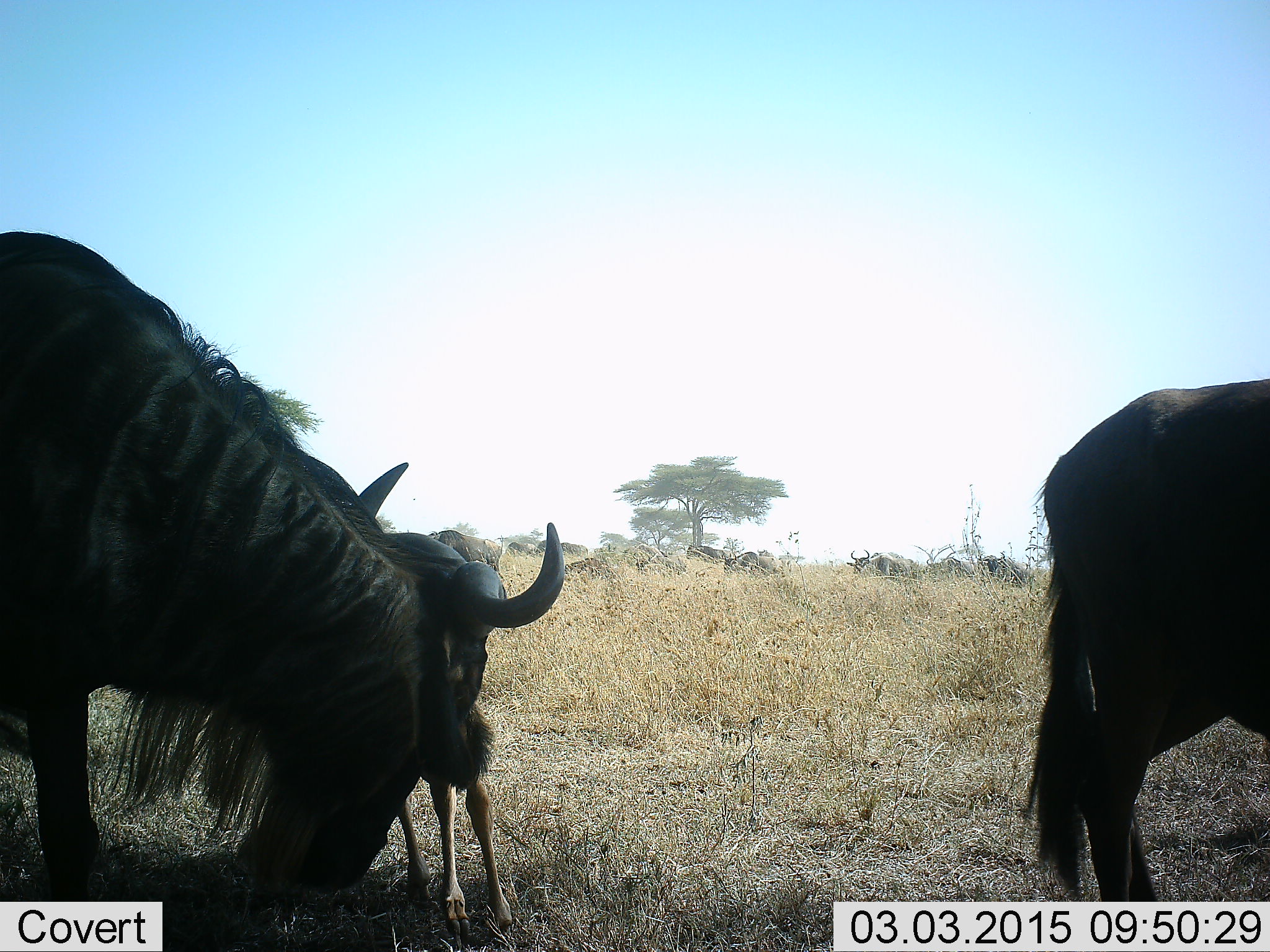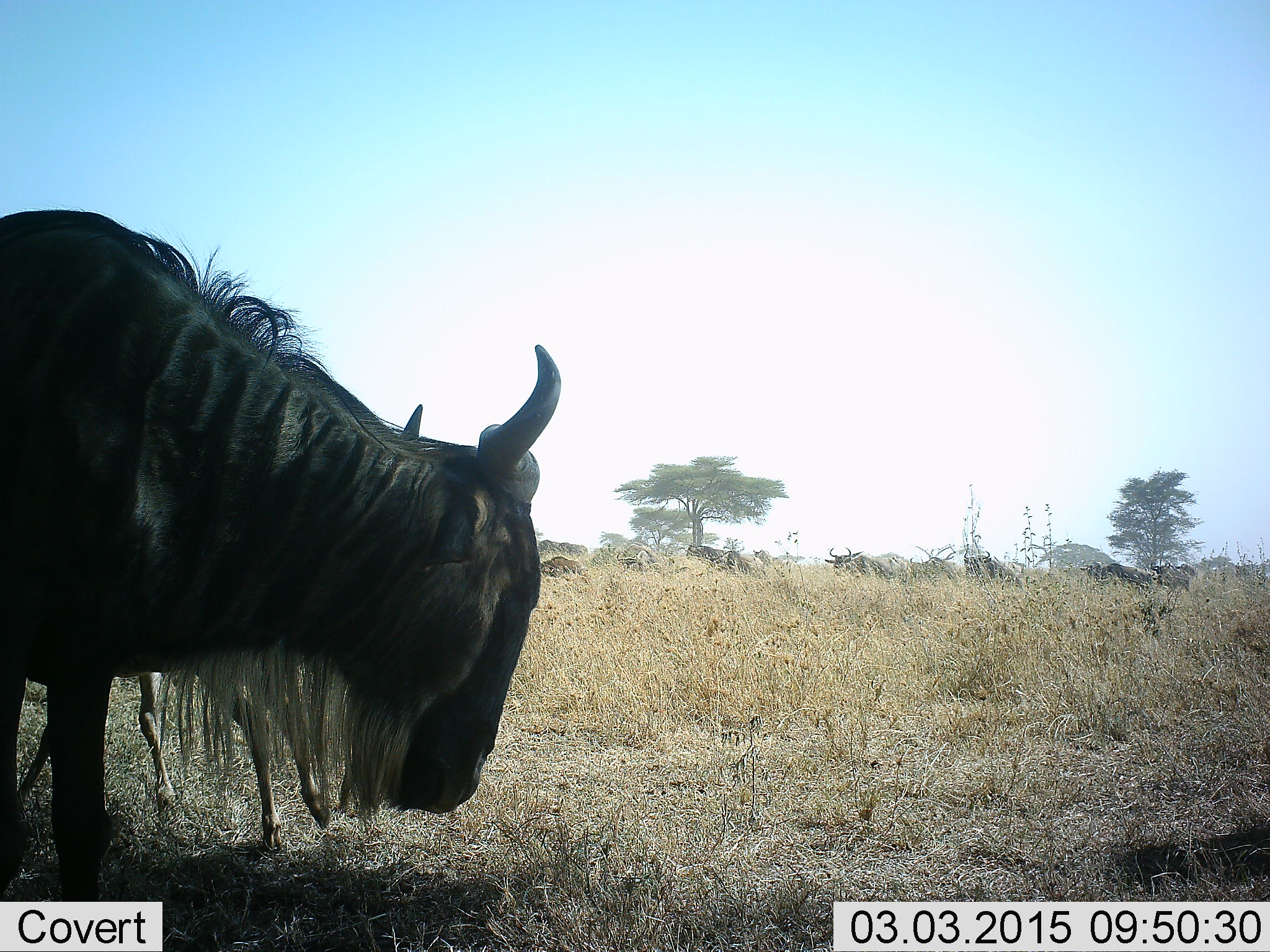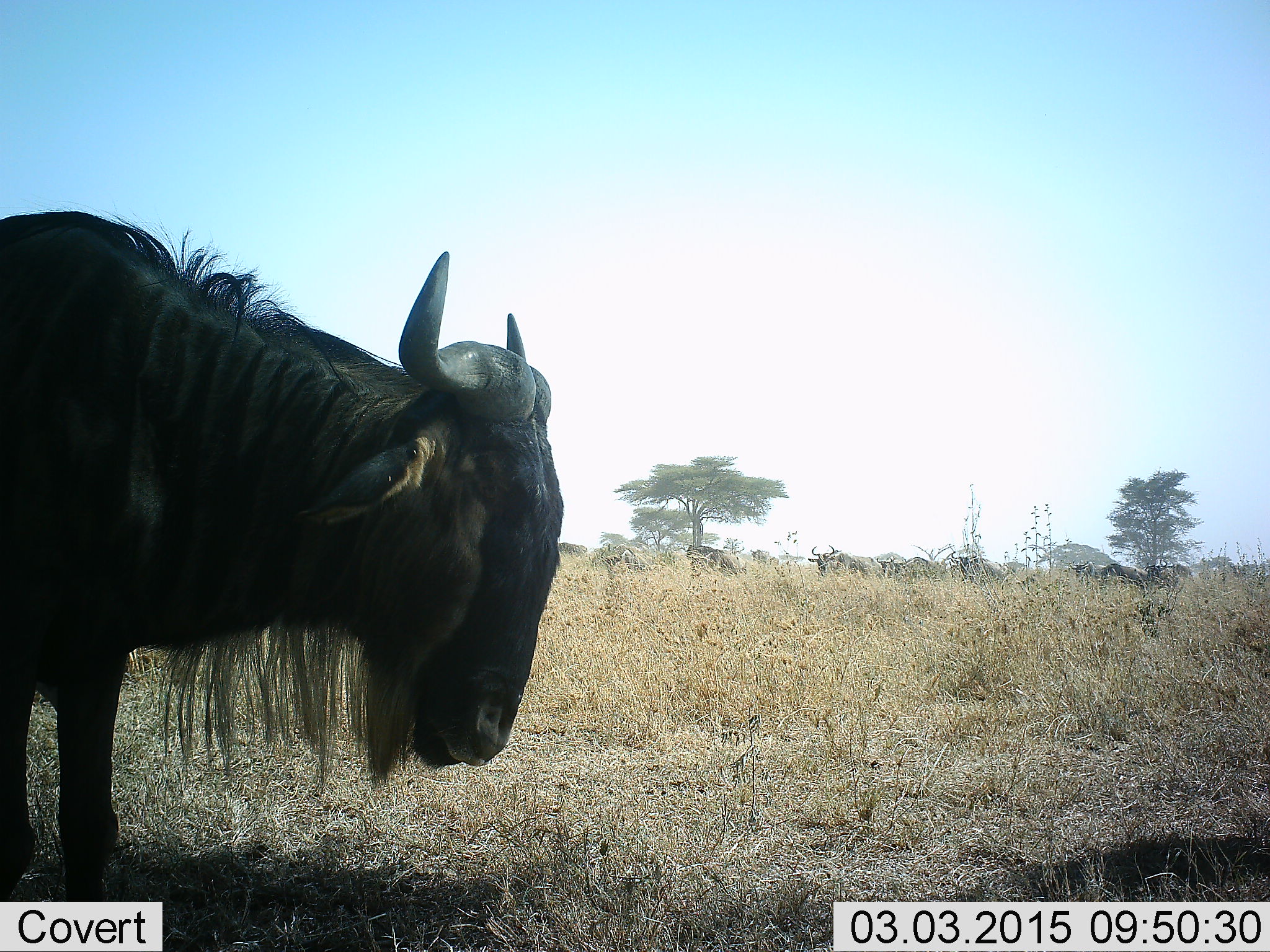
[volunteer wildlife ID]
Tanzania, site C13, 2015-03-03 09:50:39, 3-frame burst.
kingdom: Animalia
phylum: Chordata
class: Mammalia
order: Artiodactyla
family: Bovidae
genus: Connochaetes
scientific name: Connochaetes taurinus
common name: blue wildebeest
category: wildebeest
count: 11-50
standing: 70%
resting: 20%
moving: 90%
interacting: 0%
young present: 10%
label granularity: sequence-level